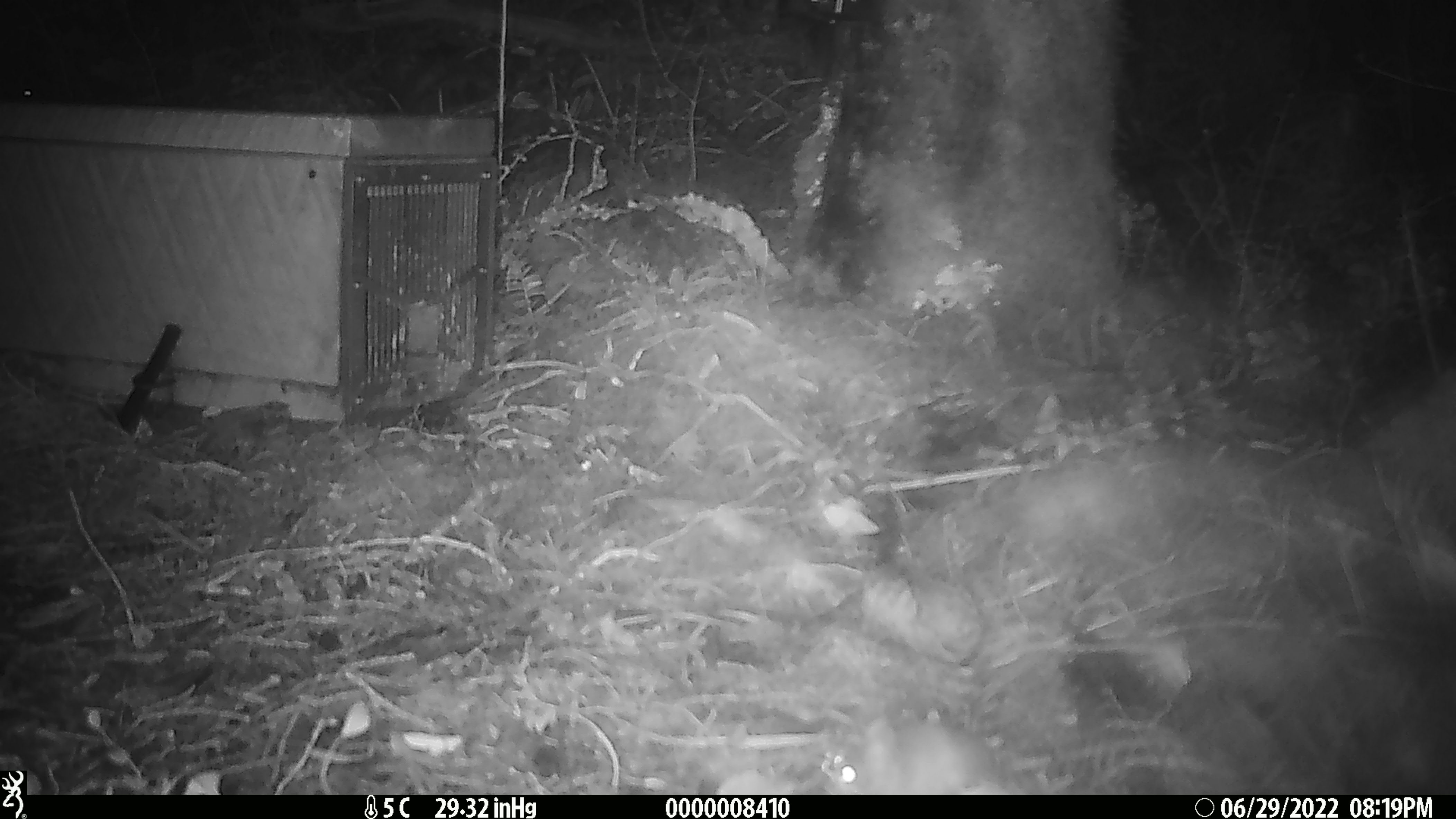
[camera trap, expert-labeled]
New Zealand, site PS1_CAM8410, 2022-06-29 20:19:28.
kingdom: Animalia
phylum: Chordata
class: Mammalia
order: Rodentia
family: Muridae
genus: Mus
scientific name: Mus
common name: mouse